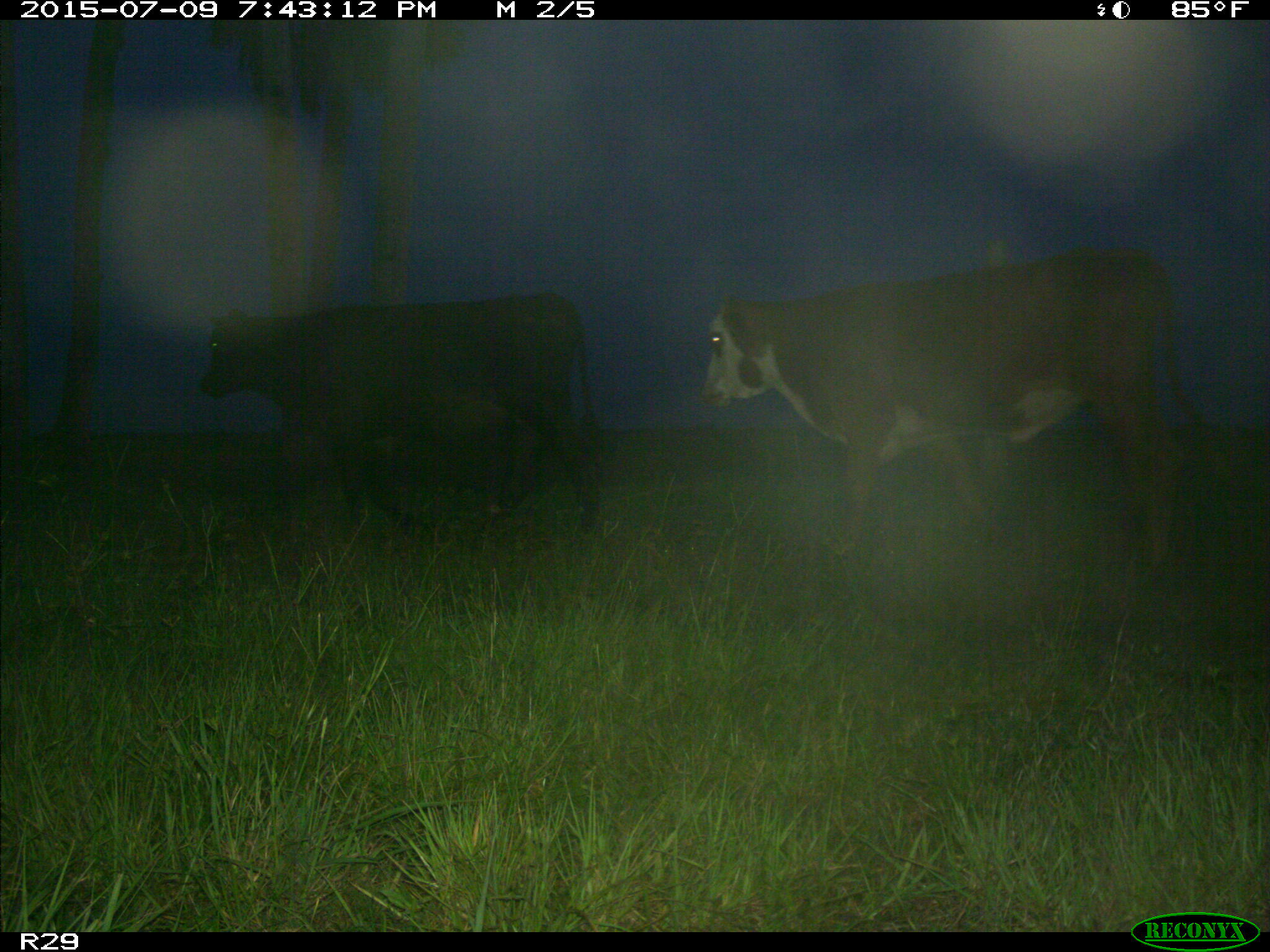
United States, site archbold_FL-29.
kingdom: Animalia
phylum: Chordata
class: Mammalia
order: Artiodactyla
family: Bovidae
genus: Bos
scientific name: Bos taurus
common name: domestic cow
Bos taurus (domestic cow).